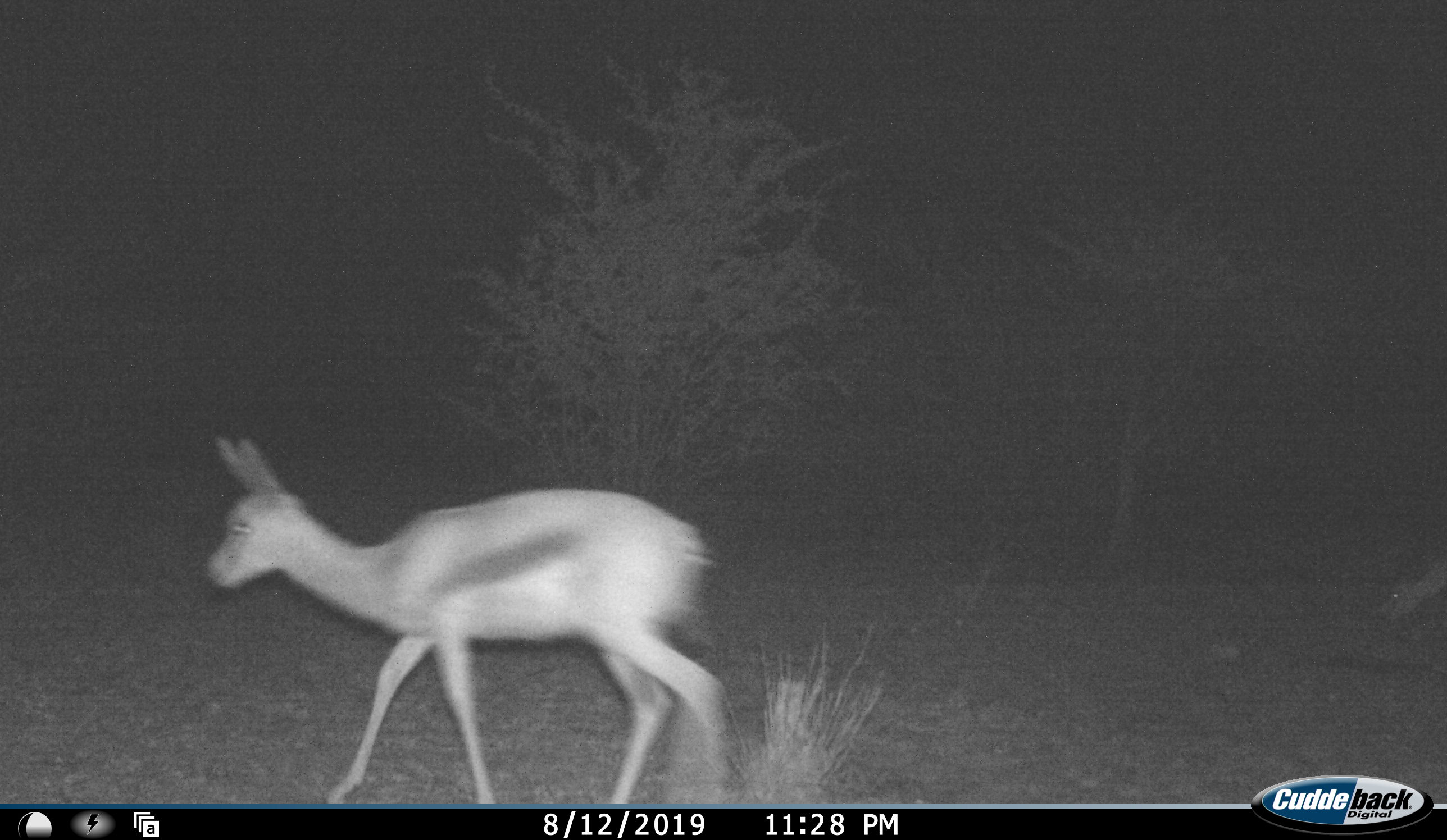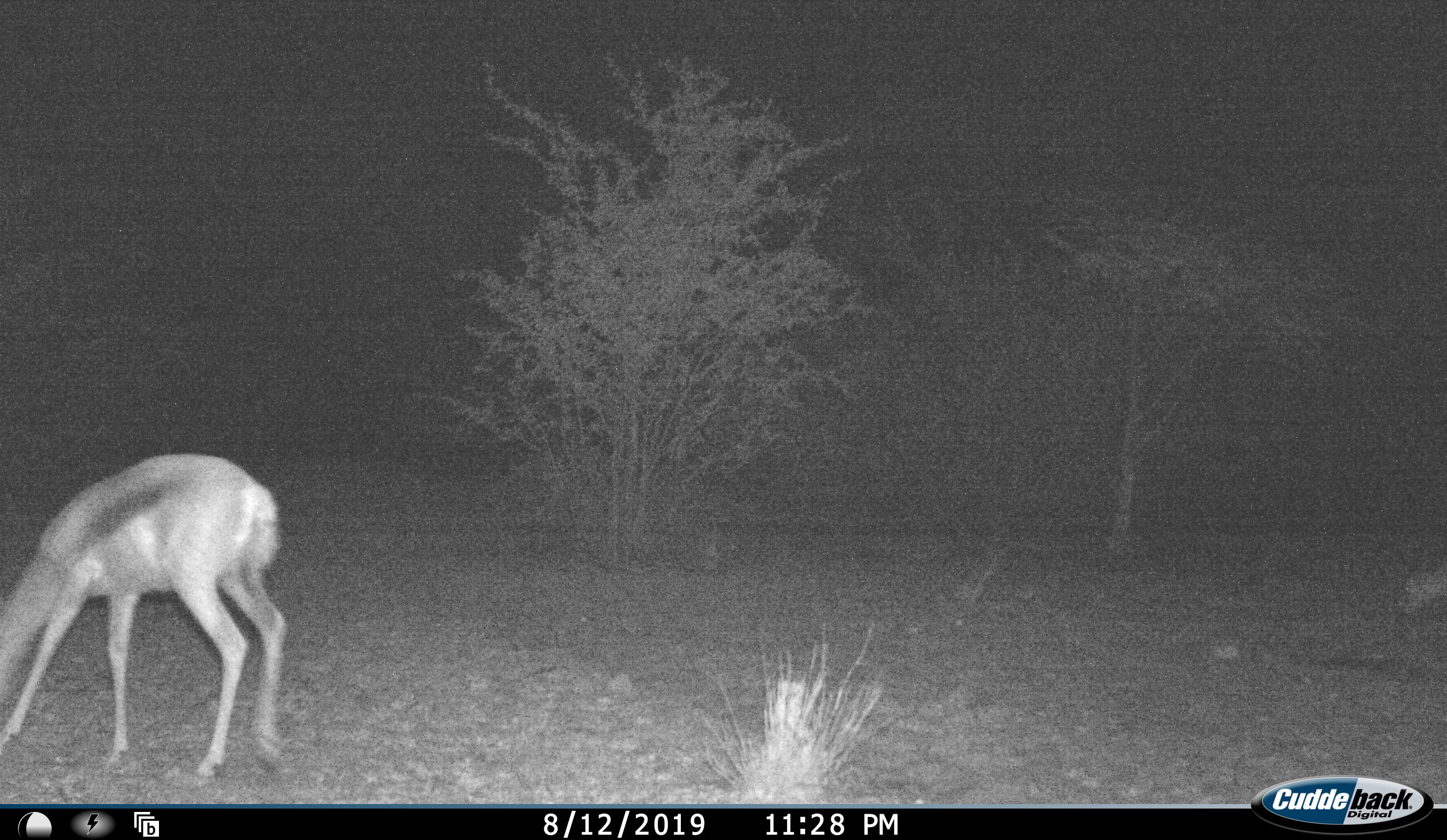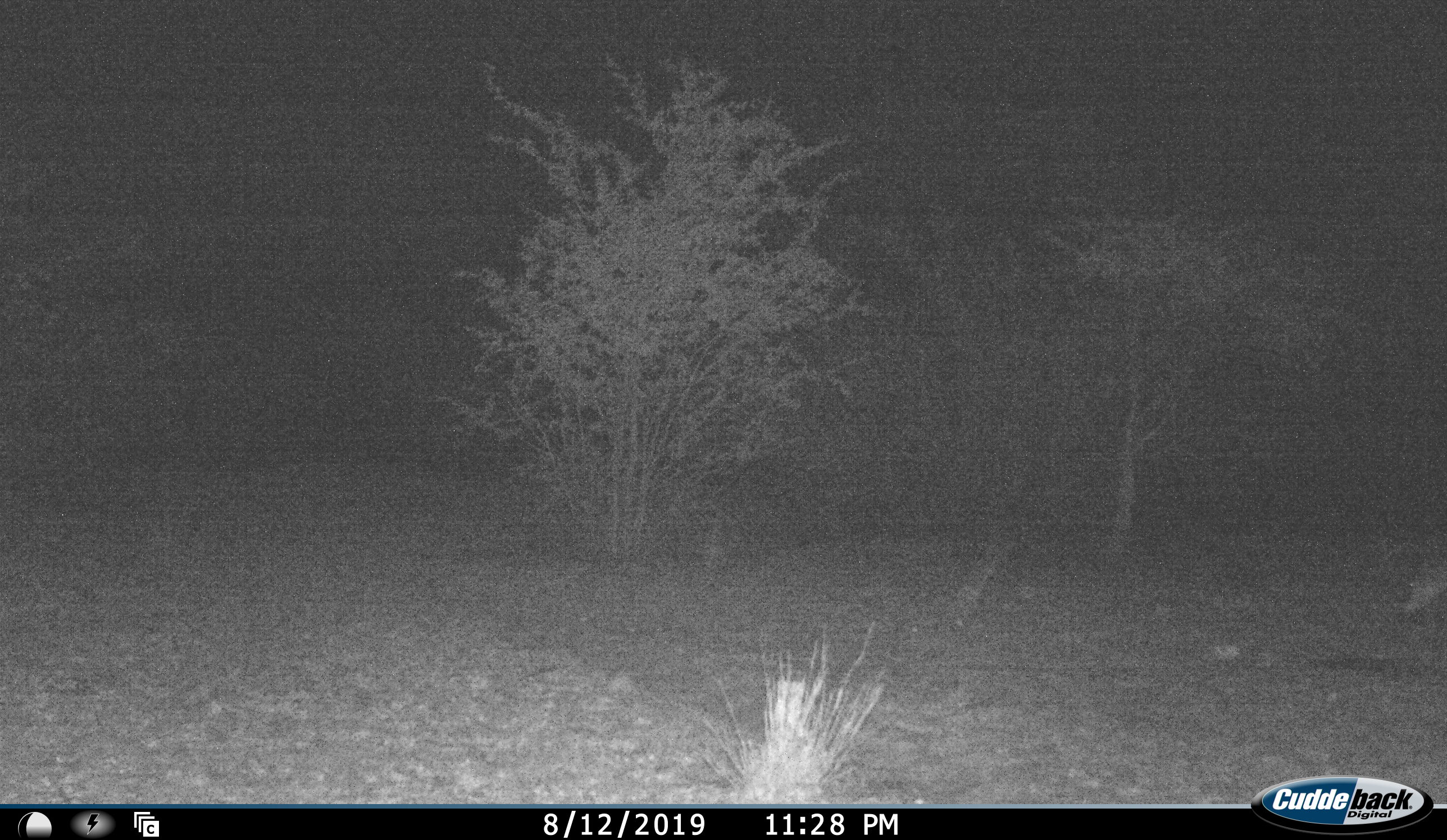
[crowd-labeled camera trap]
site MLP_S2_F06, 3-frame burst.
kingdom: Animalia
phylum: Chordata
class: Mammalia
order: Artiodactyla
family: Bovidae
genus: Antidorcas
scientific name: Antidorcas marsupialis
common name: springbok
Springbok (Antidorcas marsupialis), count 1. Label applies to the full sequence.